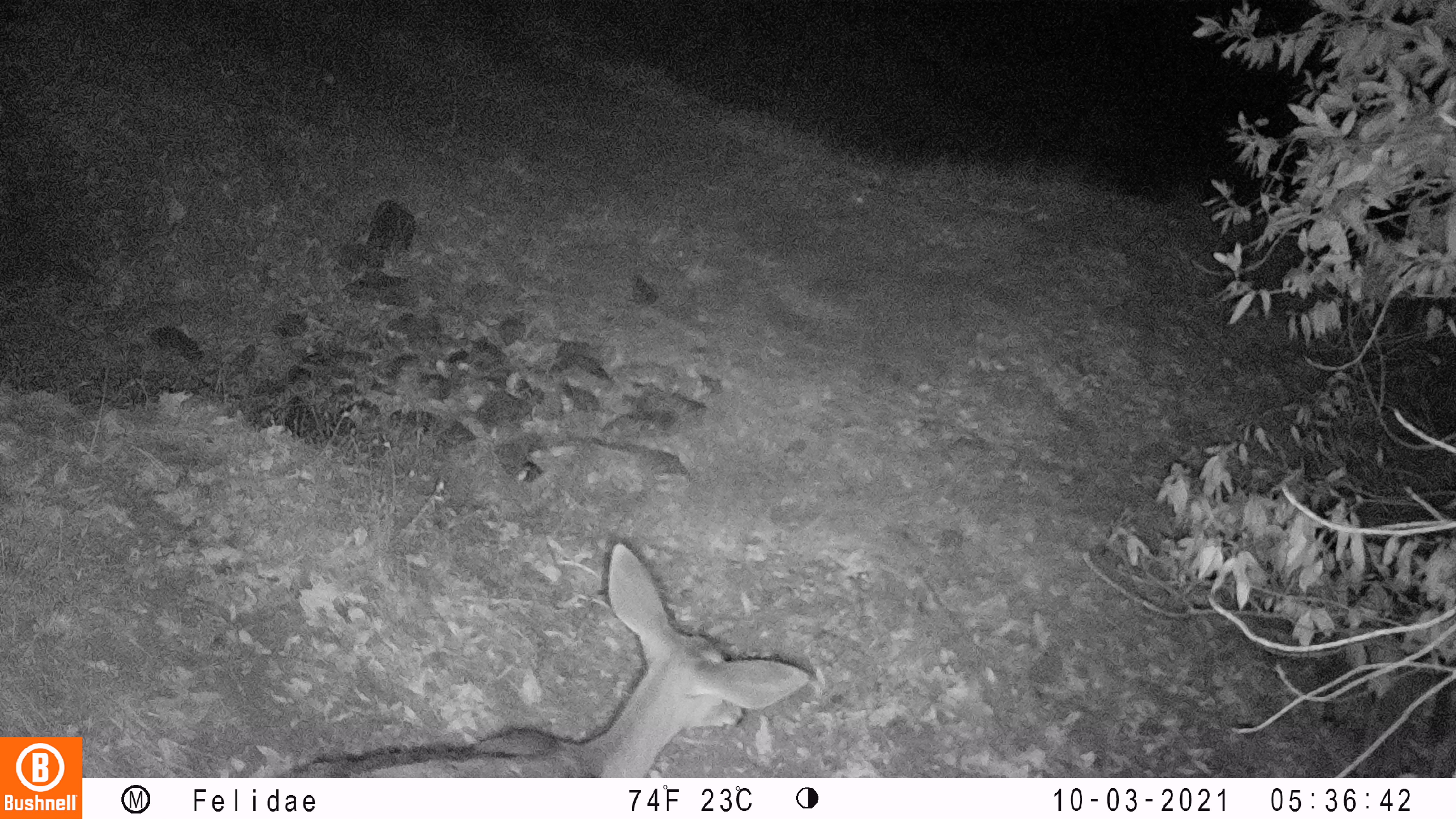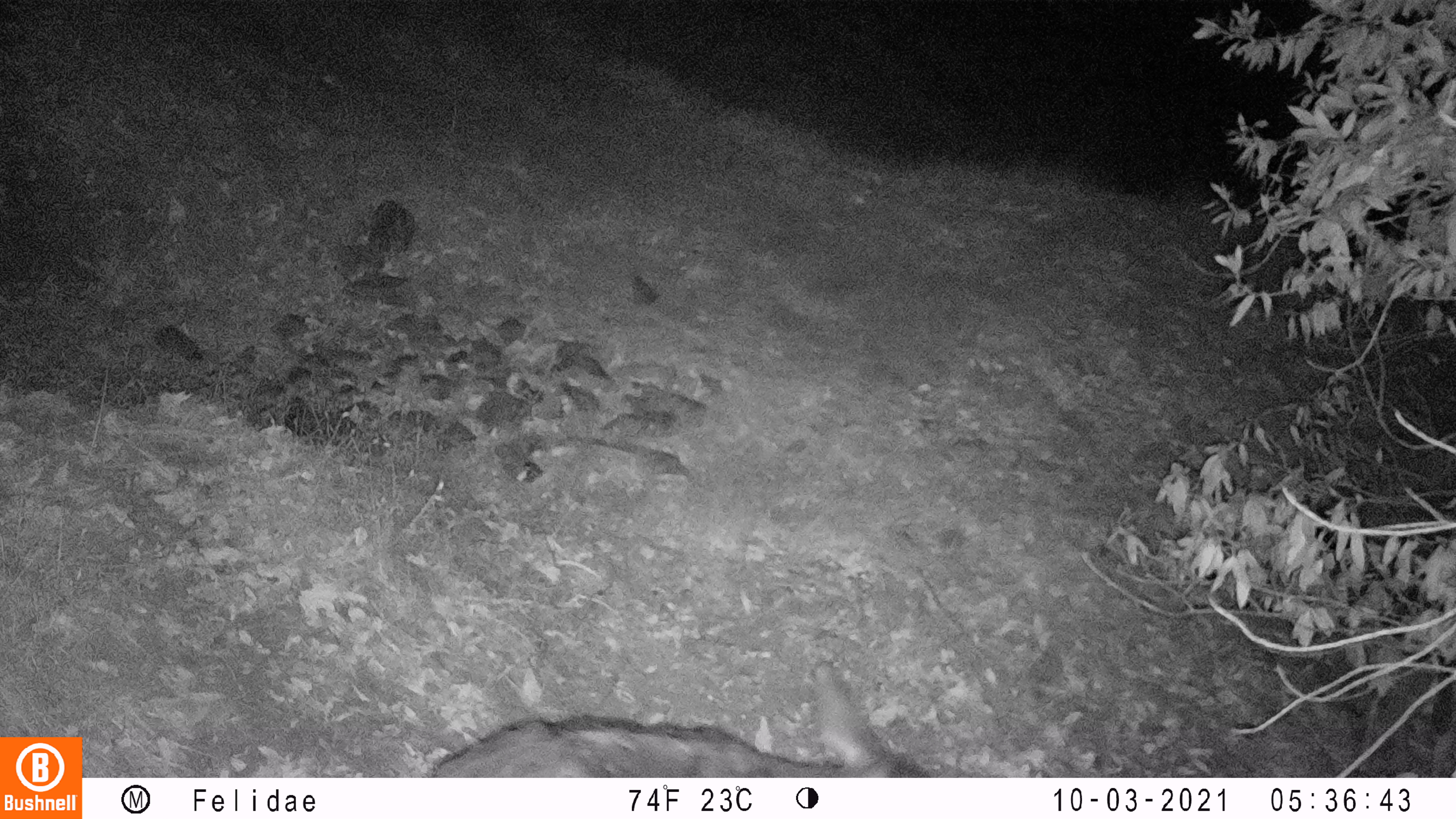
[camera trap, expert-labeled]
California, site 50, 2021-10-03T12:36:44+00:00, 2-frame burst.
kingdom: Animalia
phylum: Chordata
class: Mammalia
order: Artiodactyla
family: Cervidae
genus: Odocoileus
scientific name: Odocoileus hemionus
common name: mule deer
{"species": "mule deer (Odocoileus hemionus)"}